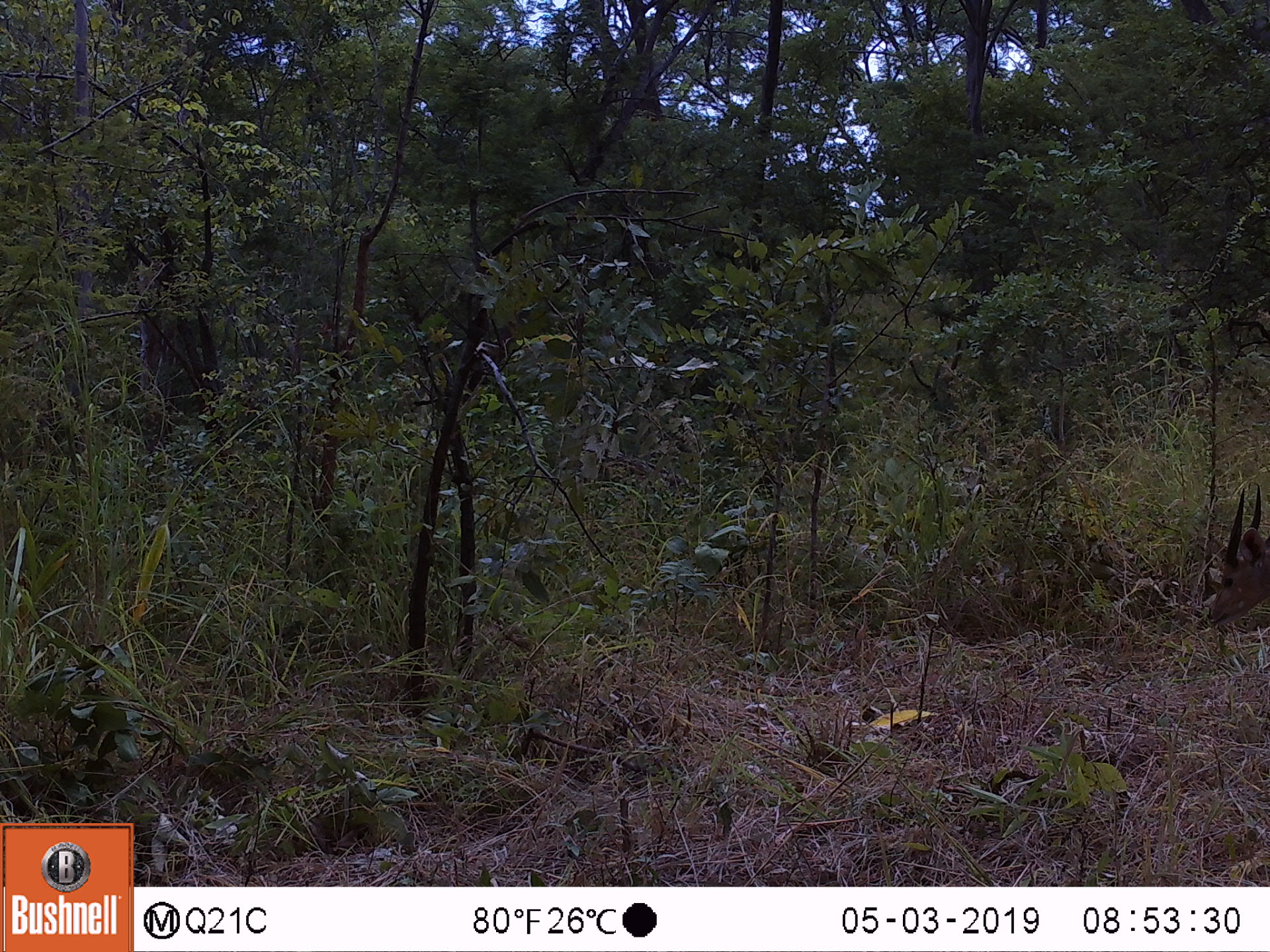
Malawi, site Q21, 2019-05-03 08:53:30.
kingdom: Animalia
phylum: Chordata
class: Mammalia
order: Artiodactyla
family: Bovidae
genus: Tragelaphus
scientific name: Tragelaphus sylvaticus sylvaticus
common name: cape bushbuck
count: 1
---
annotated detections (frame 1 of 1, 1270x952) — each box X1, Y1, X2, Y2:
cape bushbuck: 1190, 475, 1268, 640